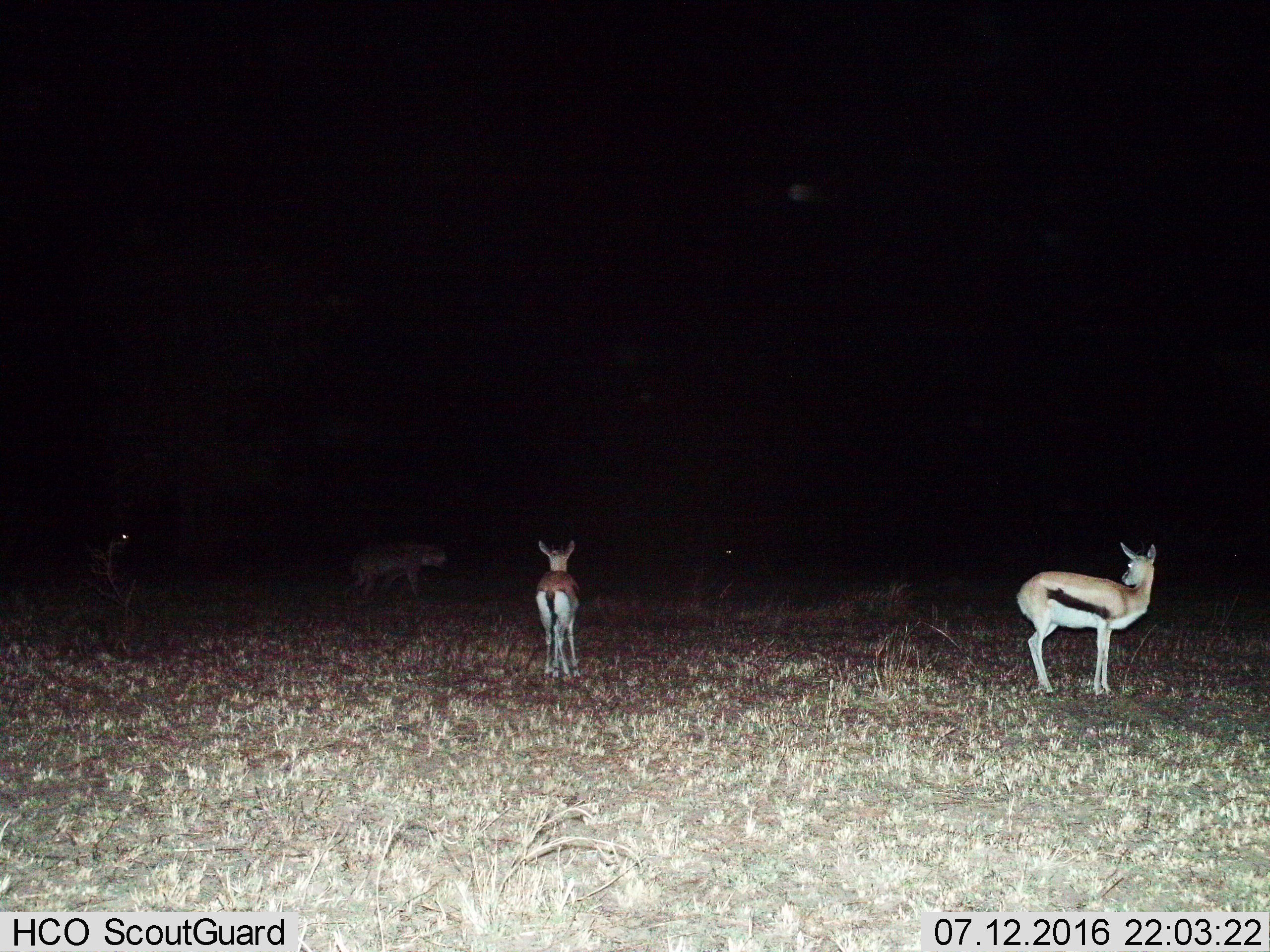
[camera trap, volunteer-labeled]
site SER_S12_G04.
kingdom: Animalia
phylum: Chordata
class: Mammalia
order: Artiodactyla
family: Bovidae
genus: Eudorcas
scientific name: Eudorcas thomsonii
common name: thomson's gazelle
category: gazellethomsons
Gazellethomsons (thomson's gazelle) (Eudorcas thomsonii), count 3. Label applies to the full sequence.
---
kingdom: Animalia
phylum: Chordata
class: Mammalia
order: Carnivora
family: Hyaenidae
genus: Crocuta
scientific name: Crocuta crocuta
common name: spotted hyena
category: hyenaspotted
Hyenaspotted (spotted hyena) (Crocuta crocuta), count 1. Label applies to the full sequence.